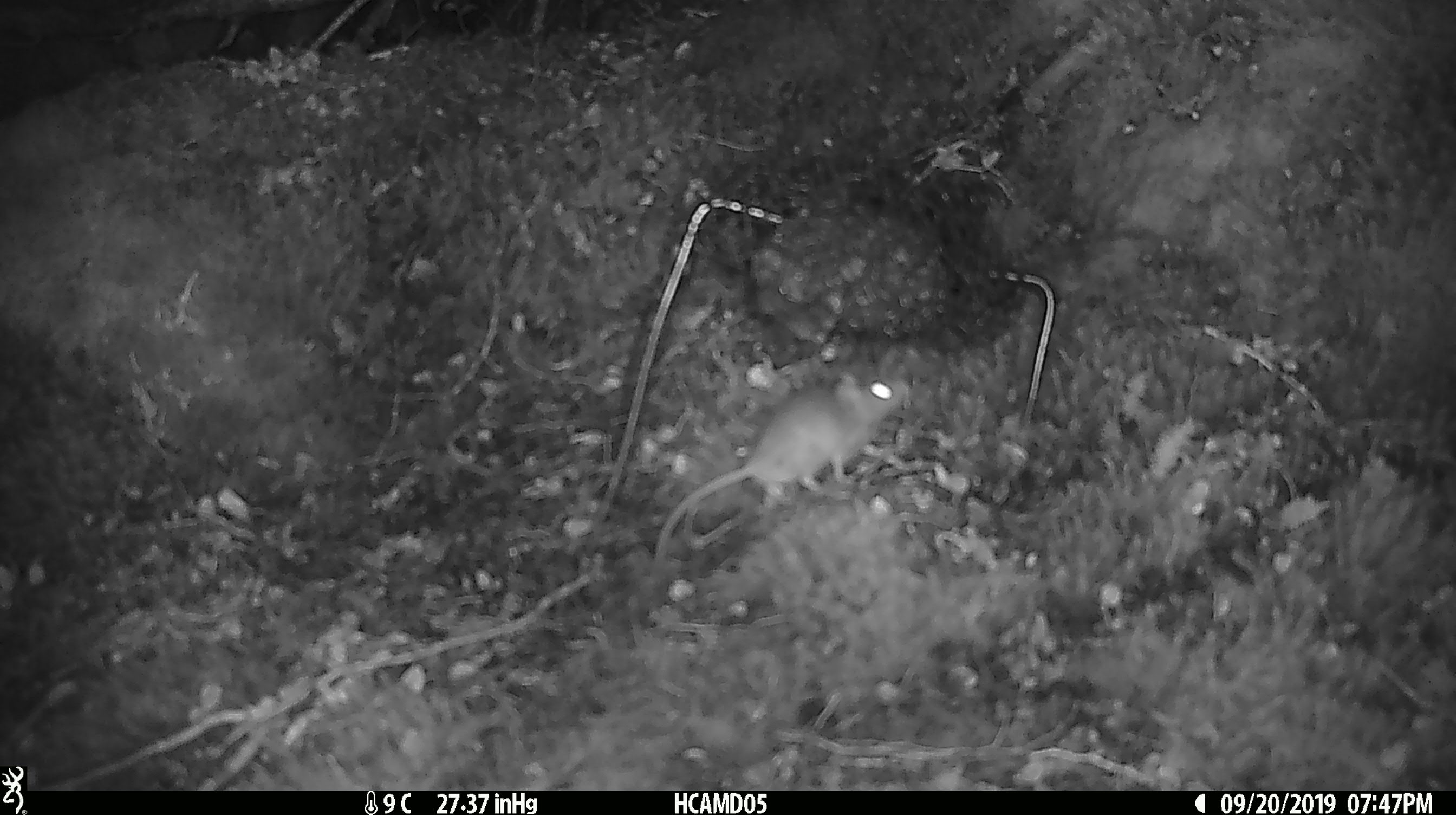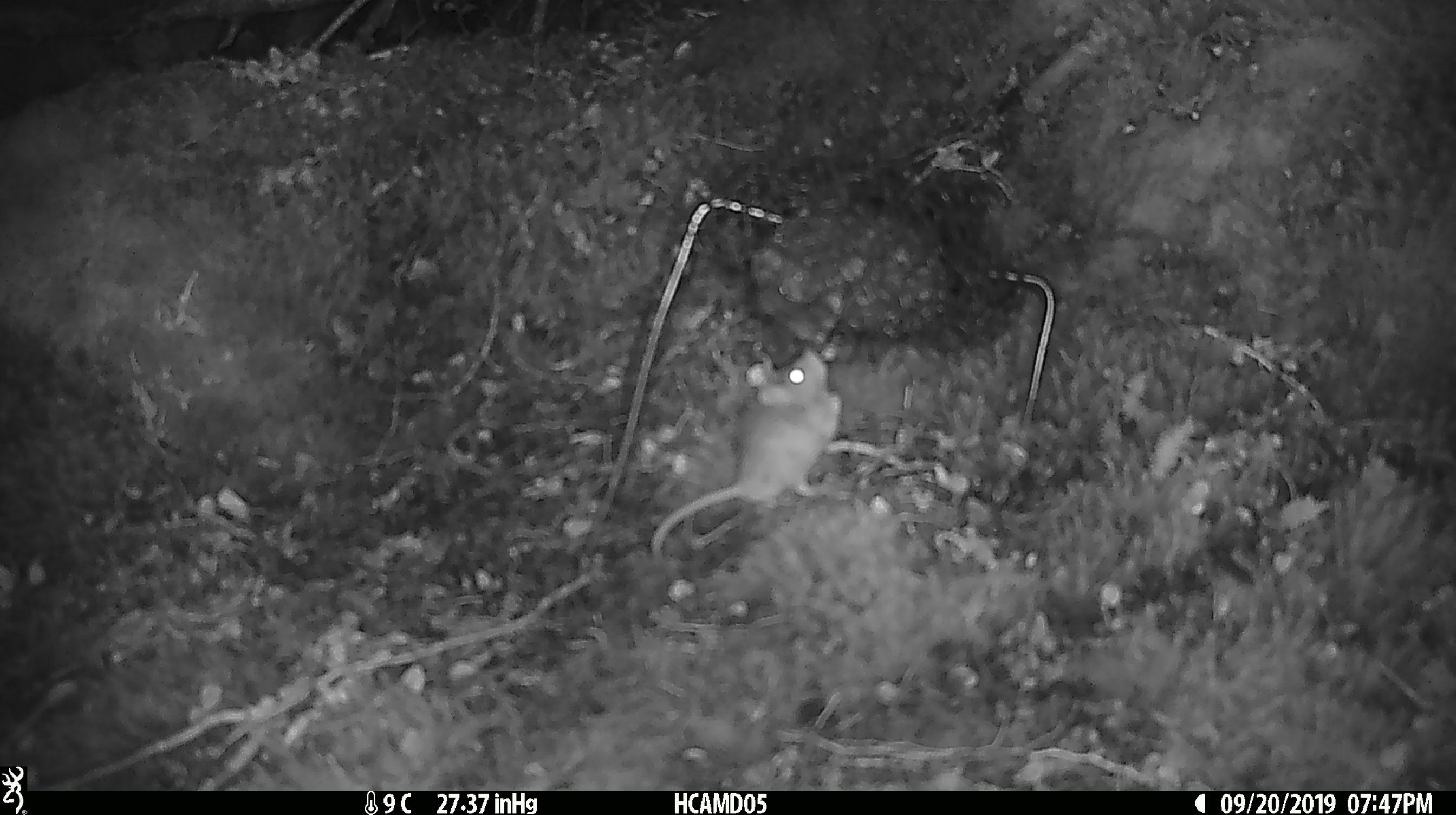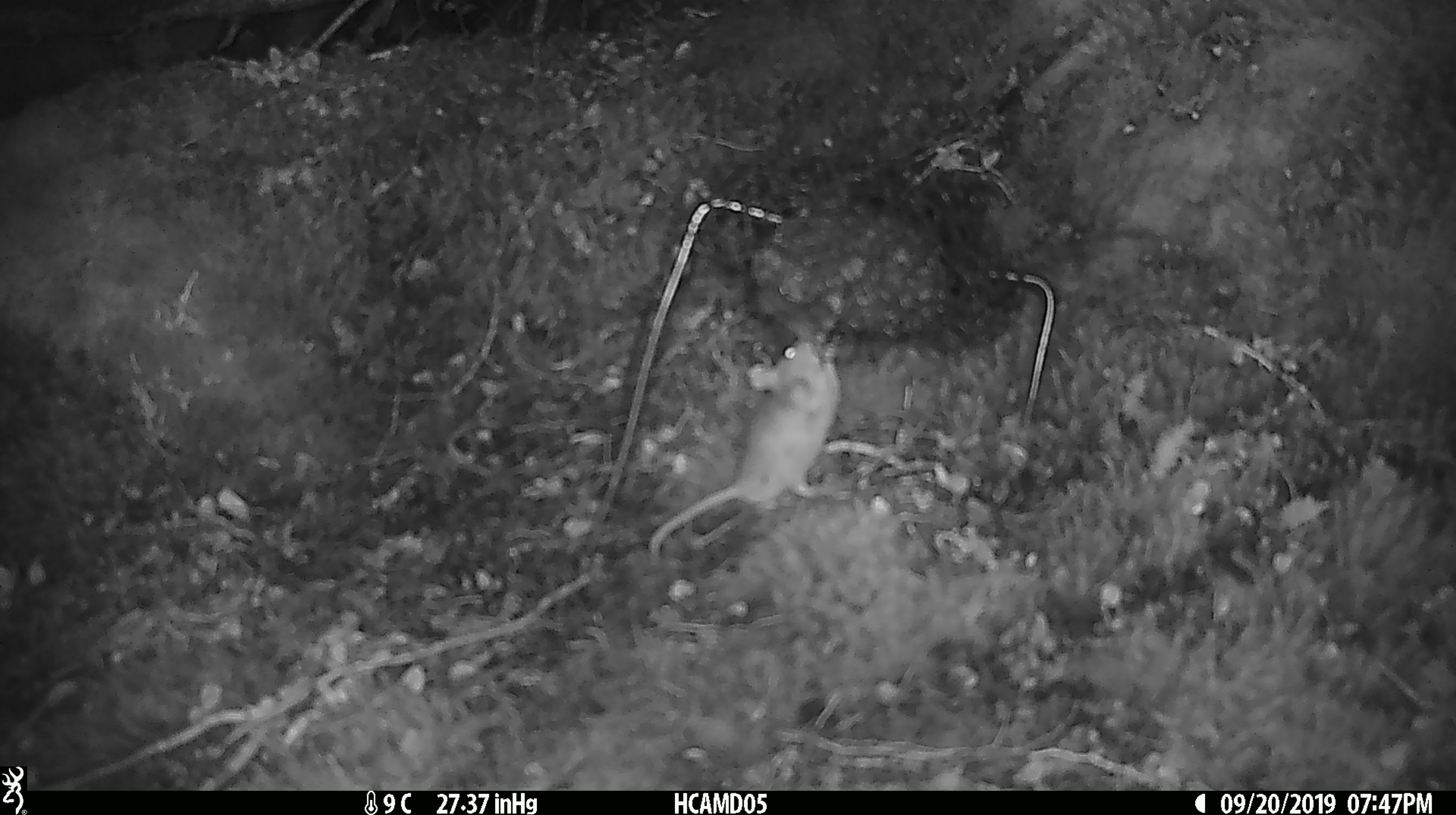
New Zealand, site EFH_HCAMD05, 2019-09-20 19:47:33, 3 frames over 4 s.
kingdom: Animalia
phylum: Chordata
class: Mammalia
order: Rodentia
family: Muridae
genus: Mus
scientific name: Mus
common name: mouse